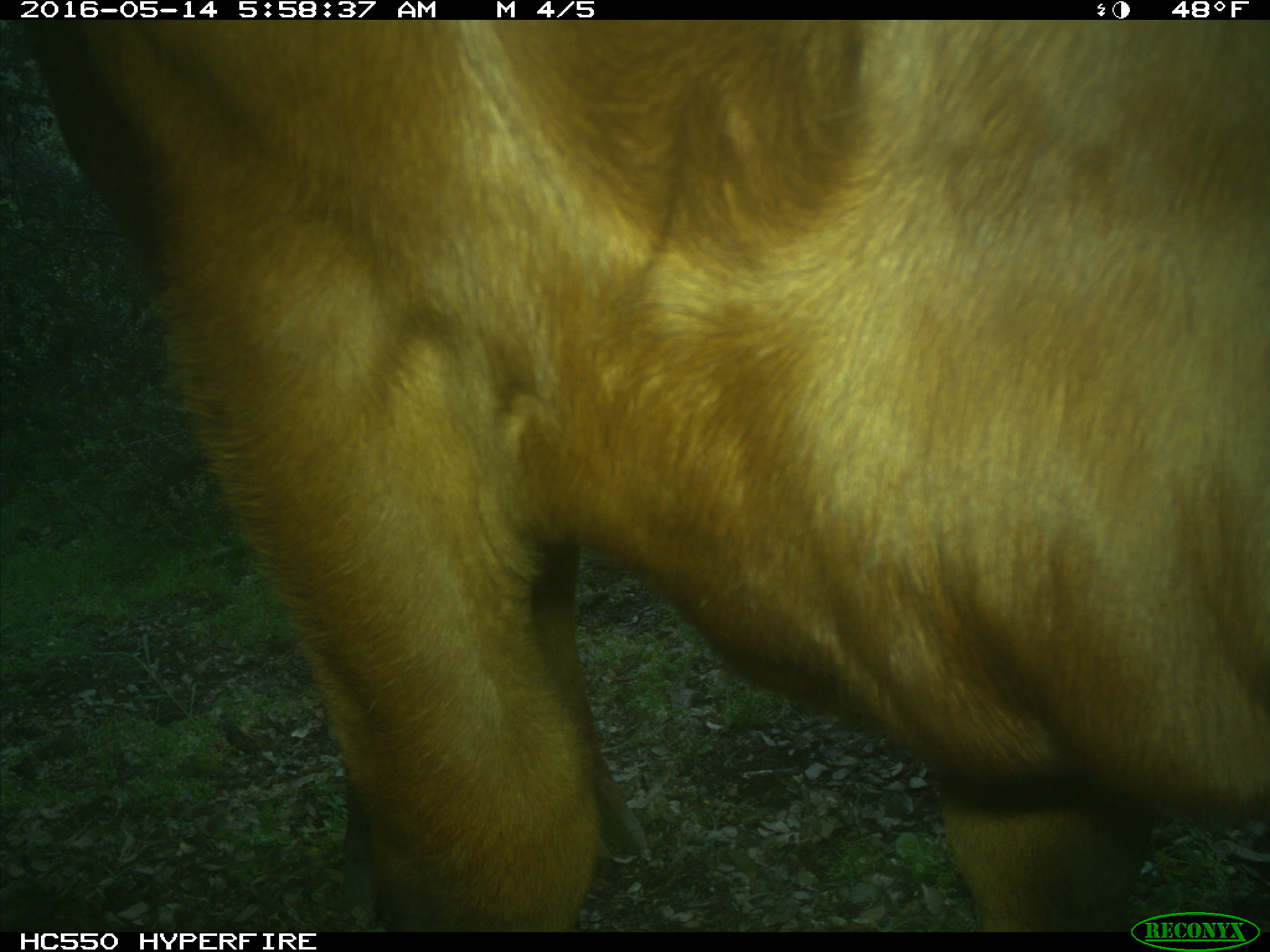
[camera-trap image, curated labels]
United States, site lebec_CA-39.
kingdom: Animalia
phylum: Chordata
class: Mammalia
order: Artiodactyla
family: Bovidae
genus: Bos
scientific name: Bos taurus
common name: domestic cow